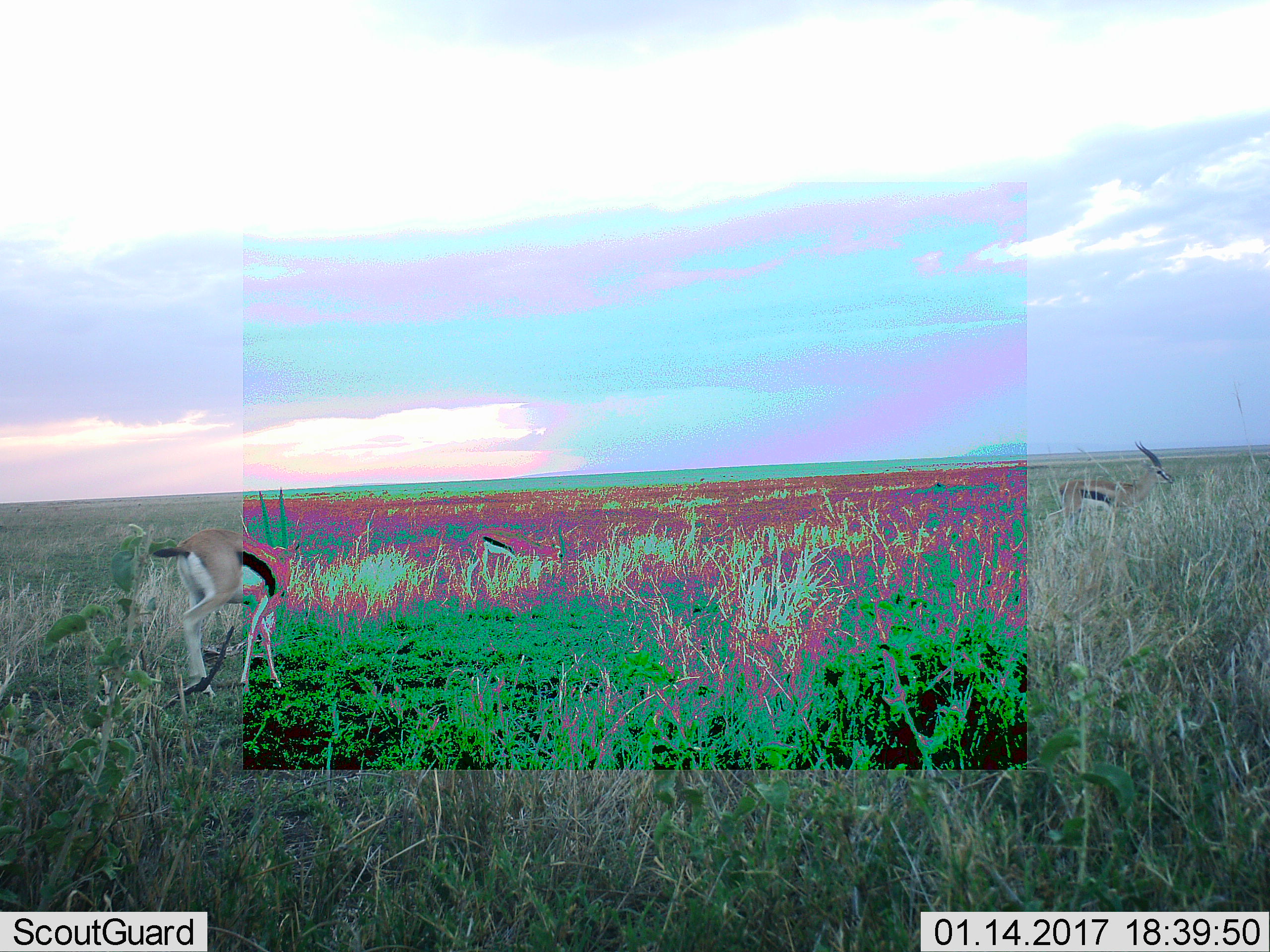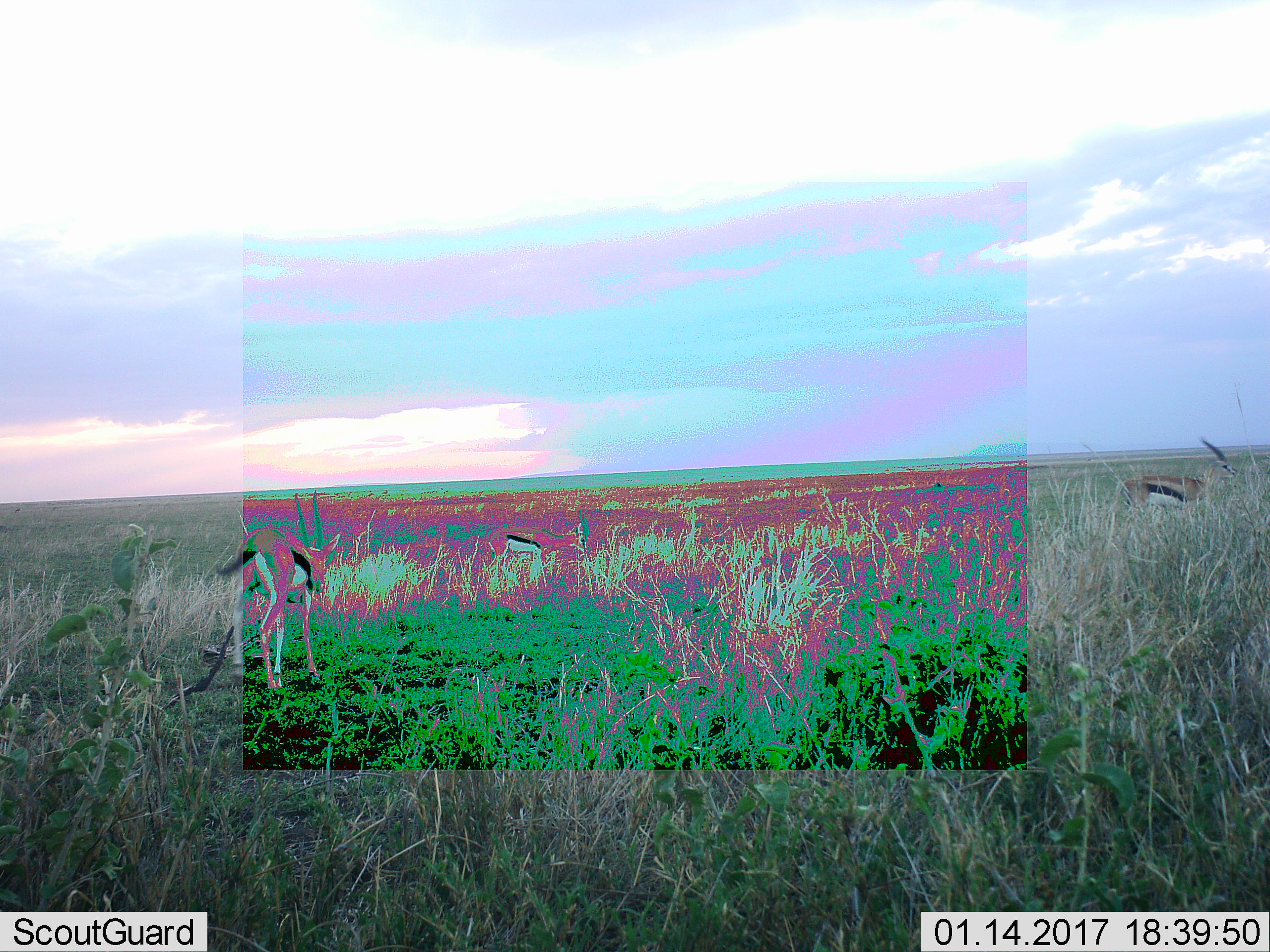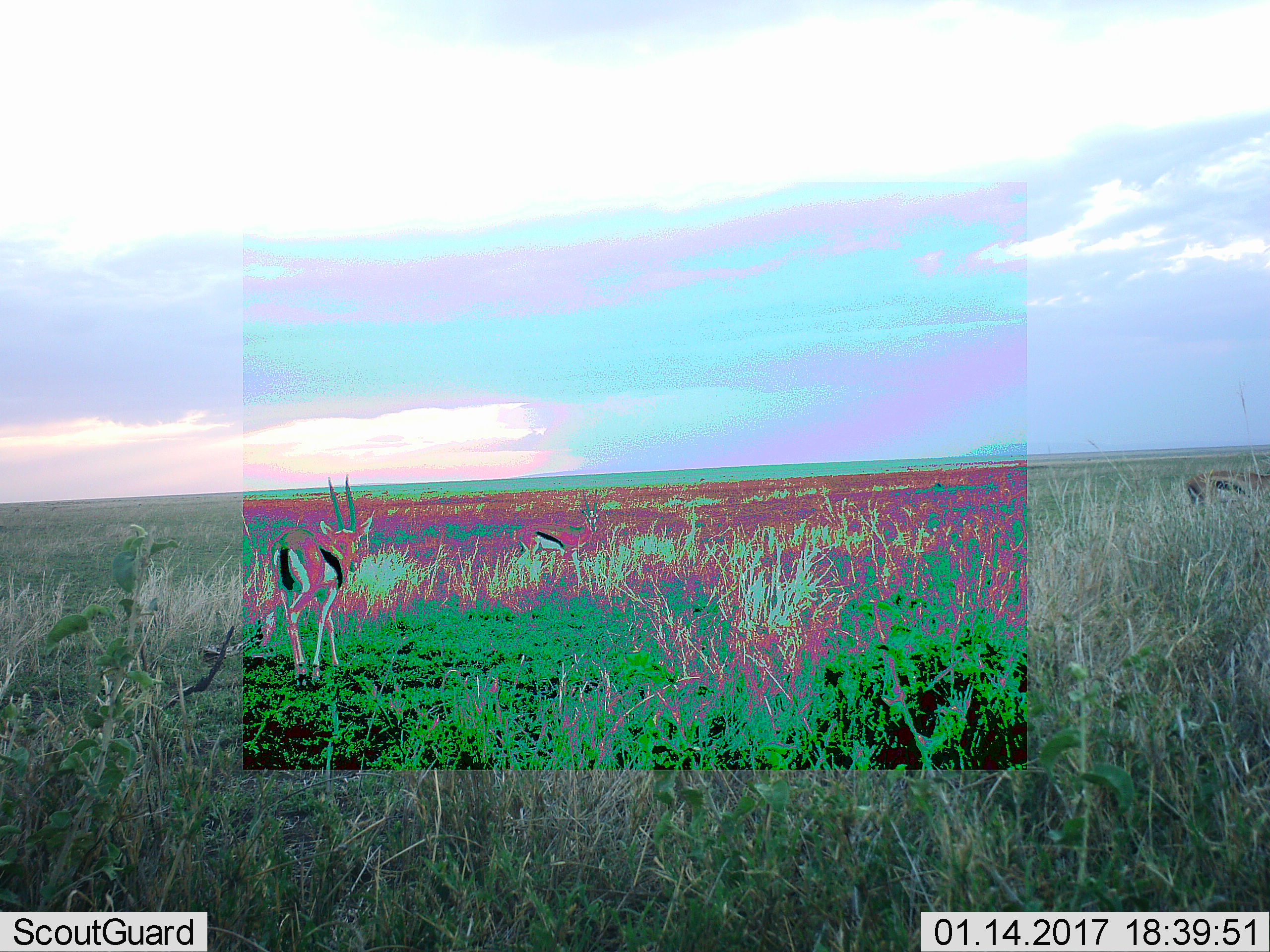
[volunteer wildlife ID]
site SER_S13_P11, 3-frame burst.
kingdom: Animalia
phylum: Chordata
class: Mammalia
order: Artiodactyla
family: Bovidae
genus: Eudorcas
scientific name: Eudorcas thomsonii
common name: thomson's gazelle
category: gazellethomsons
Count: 3.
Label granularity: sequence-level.